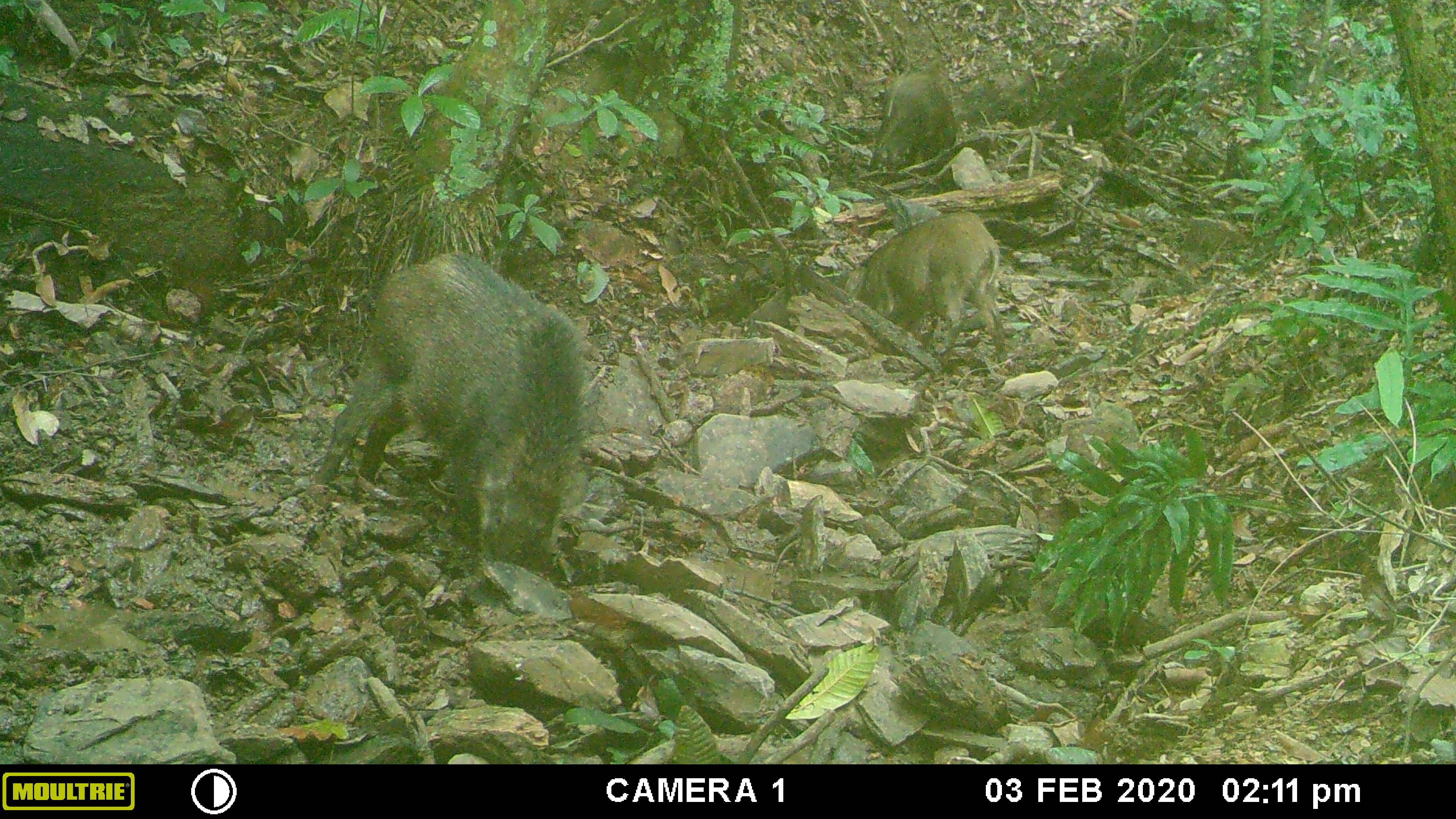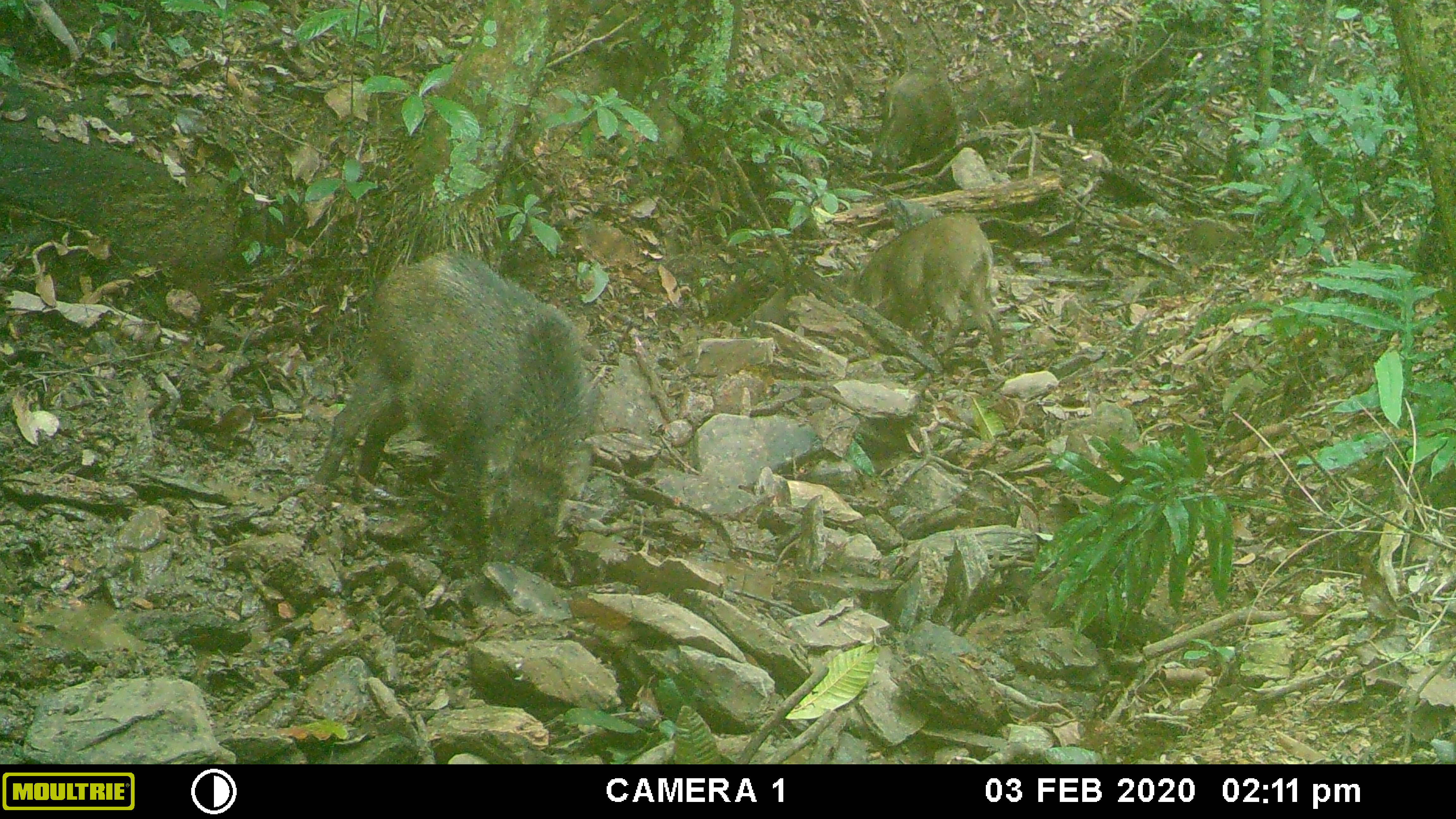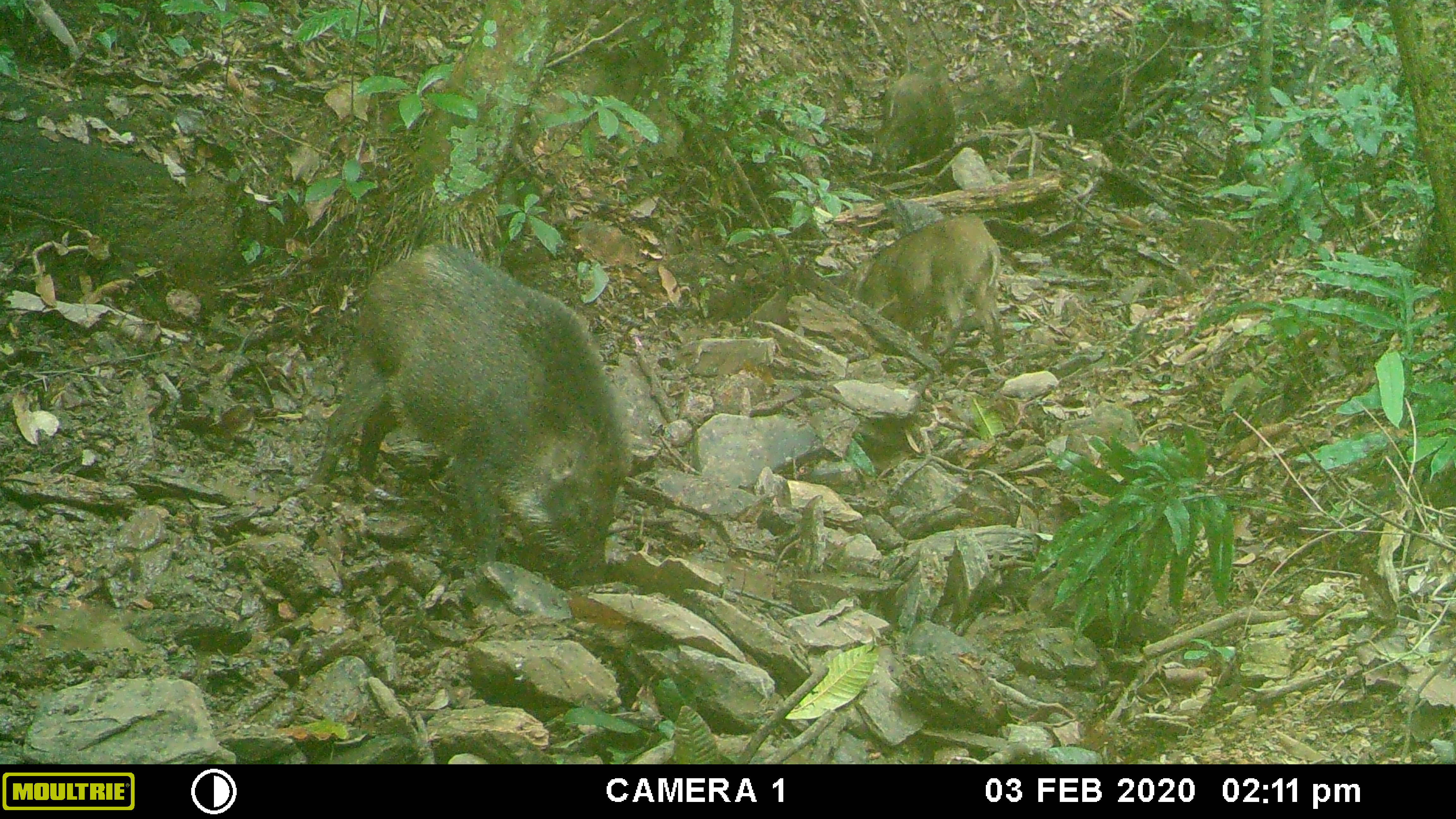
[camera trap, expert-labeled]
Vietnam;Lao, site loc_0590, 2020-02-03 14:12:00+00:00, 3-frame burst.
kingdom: Animalia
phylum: Chordata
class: Mammalia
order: Artiodactyla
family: Suidae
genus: Sus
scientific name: Sus scrofa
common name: eurasian wild pig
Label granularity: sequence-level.